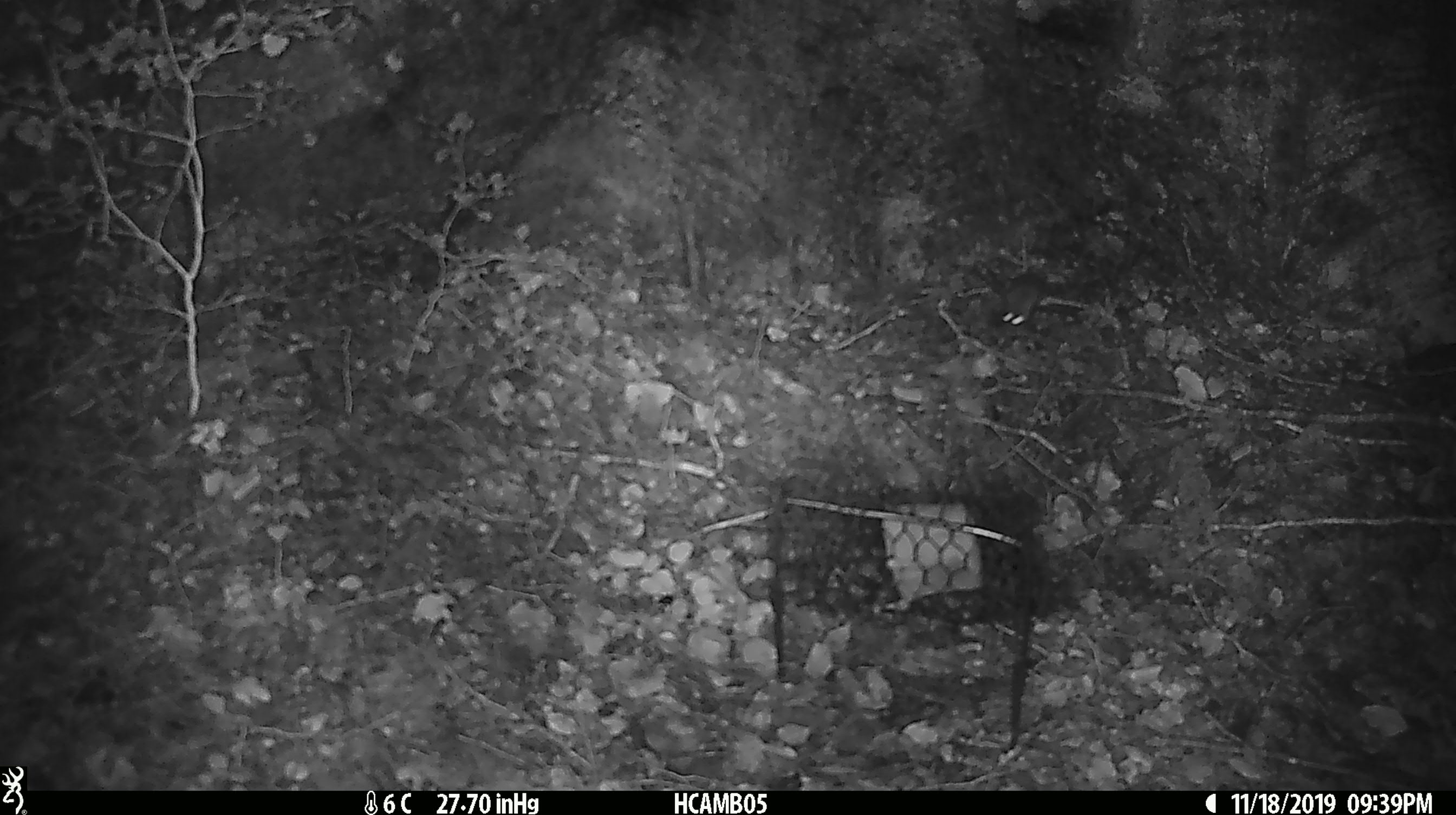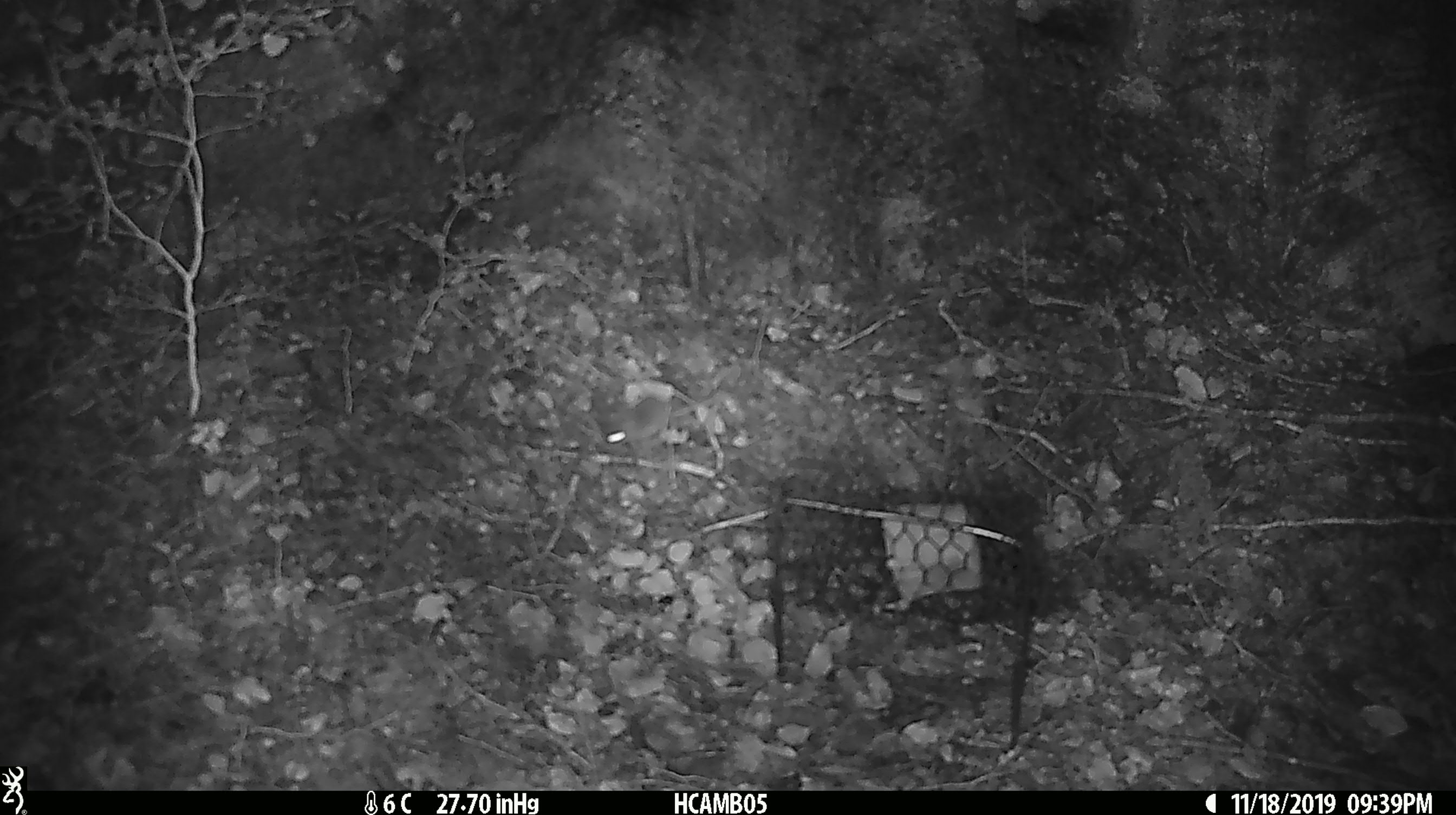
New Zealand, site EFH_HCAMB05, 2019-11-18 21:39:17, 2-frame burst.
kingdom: Animalia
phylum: Chordata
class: Mammalia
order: Rodentia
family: Muridae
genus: Mus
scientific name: Mus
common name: mouse